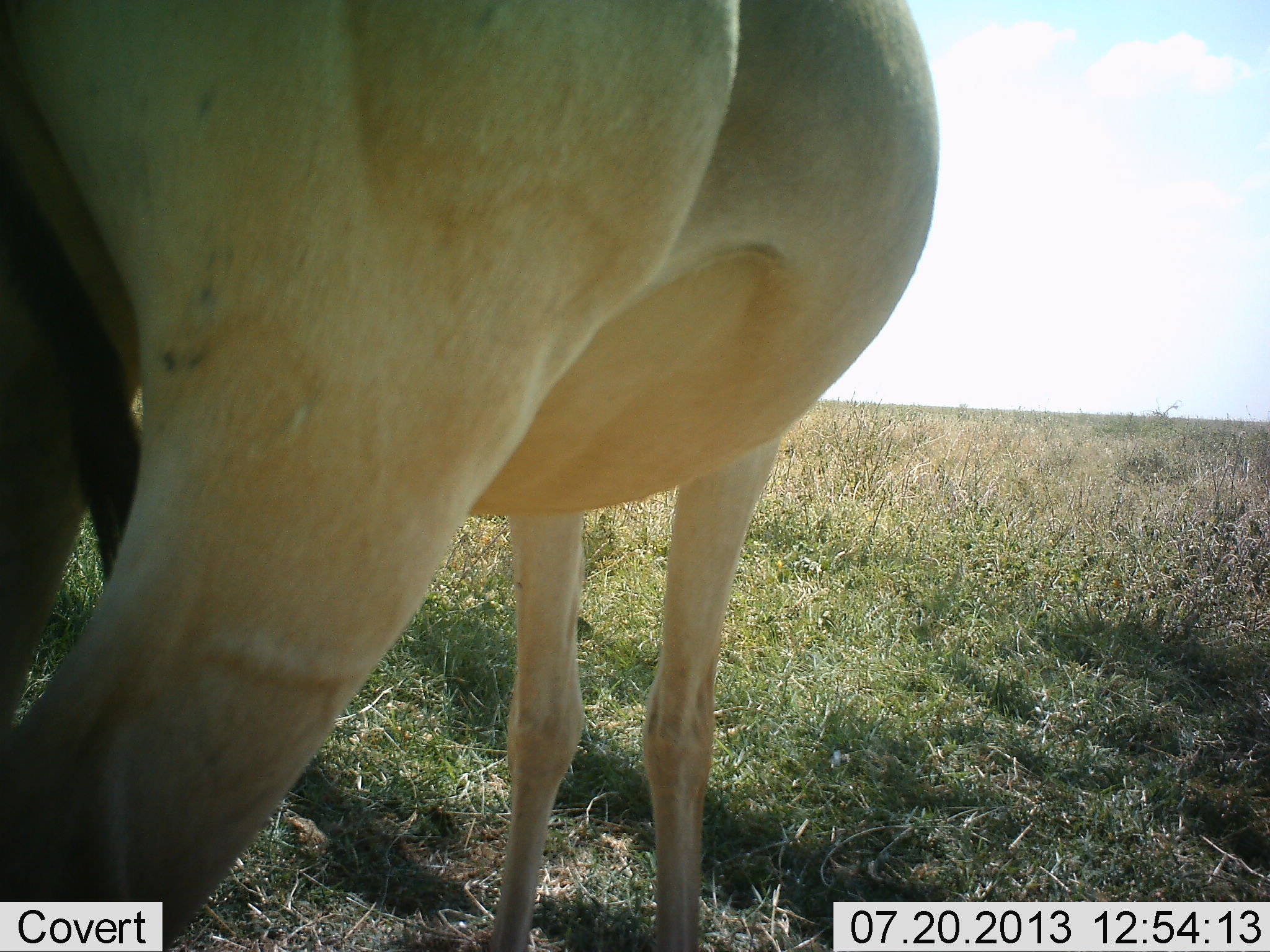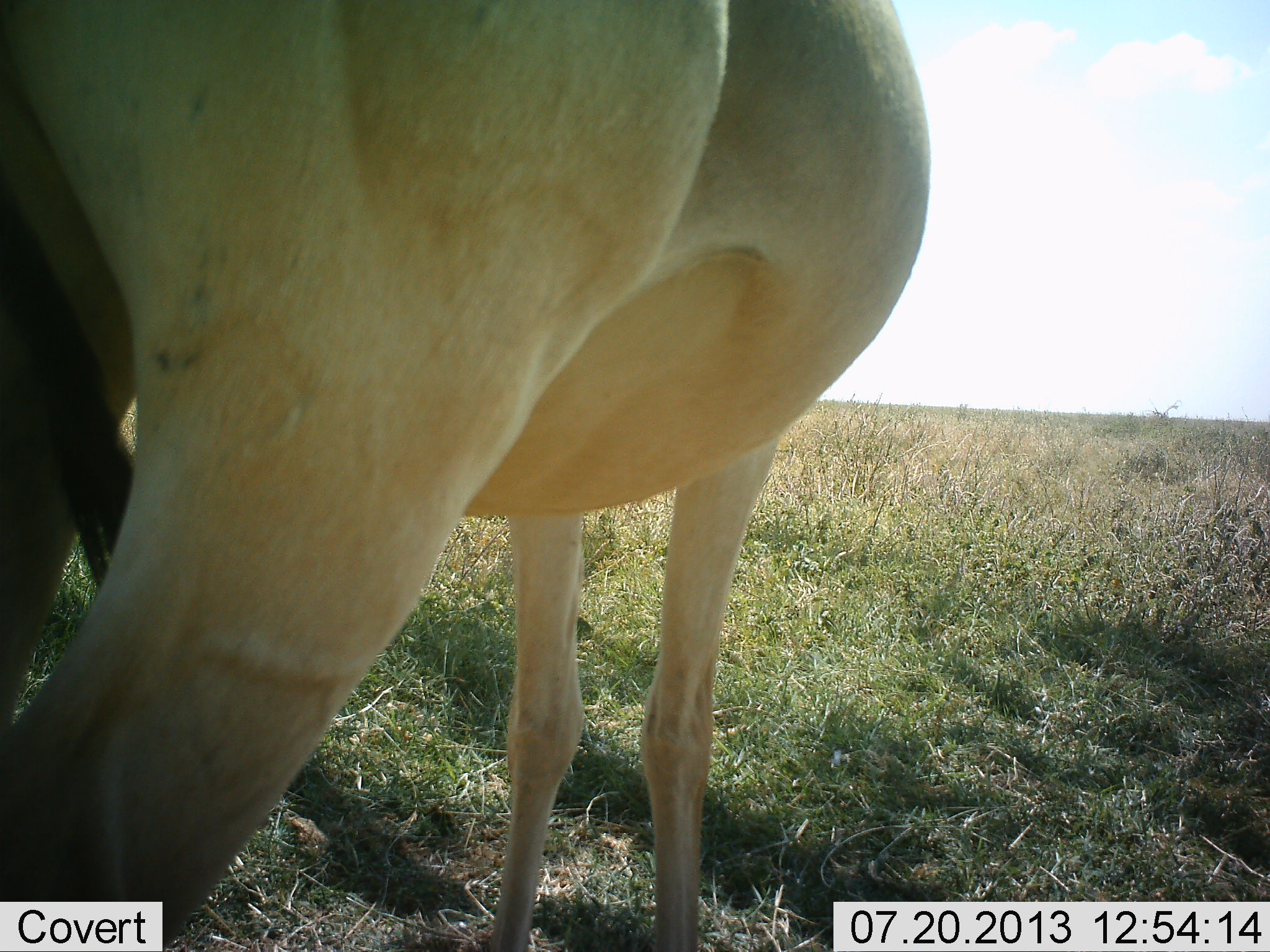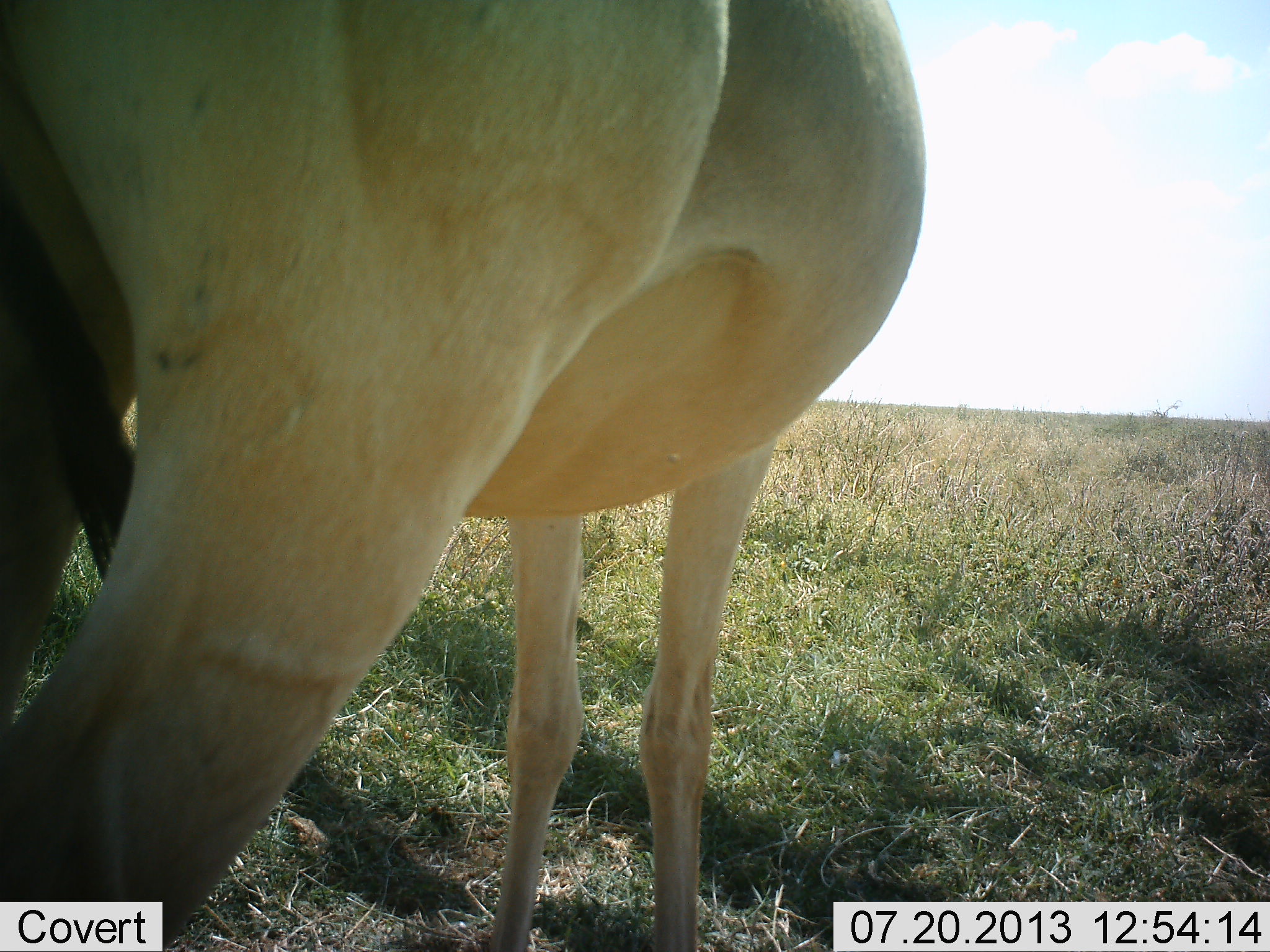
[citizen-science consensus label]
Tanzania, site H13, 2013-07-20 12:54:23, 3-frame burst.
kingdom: Animalia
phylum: Chordata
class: Mammalia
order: Artiodactyla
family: Bovidae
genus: Alcelaphus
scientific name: Alcelaphus buselaphus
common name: hartebeest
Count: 1.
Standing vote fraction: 95%.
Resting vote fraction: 10%.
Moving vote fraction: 0%.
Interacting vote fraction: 0%.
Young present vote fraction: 0%.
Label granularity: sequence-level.